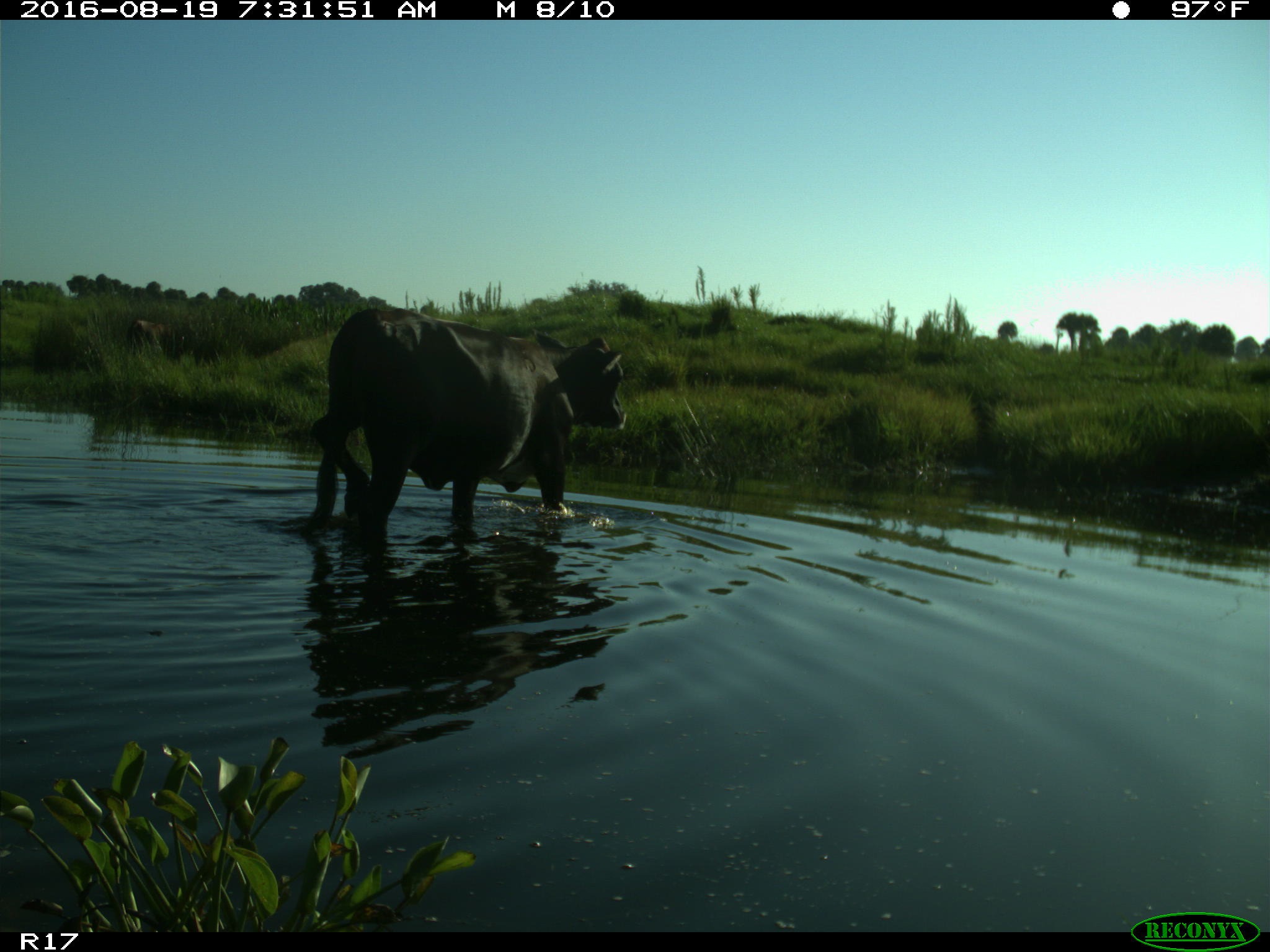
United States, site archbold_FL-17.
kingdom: Animalia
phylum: Chordata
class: Mammalia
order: Artiodactyla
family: Bovidae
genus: Bos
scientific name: Bos taurus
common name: domestic cow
Bos taurus (domestic cow).